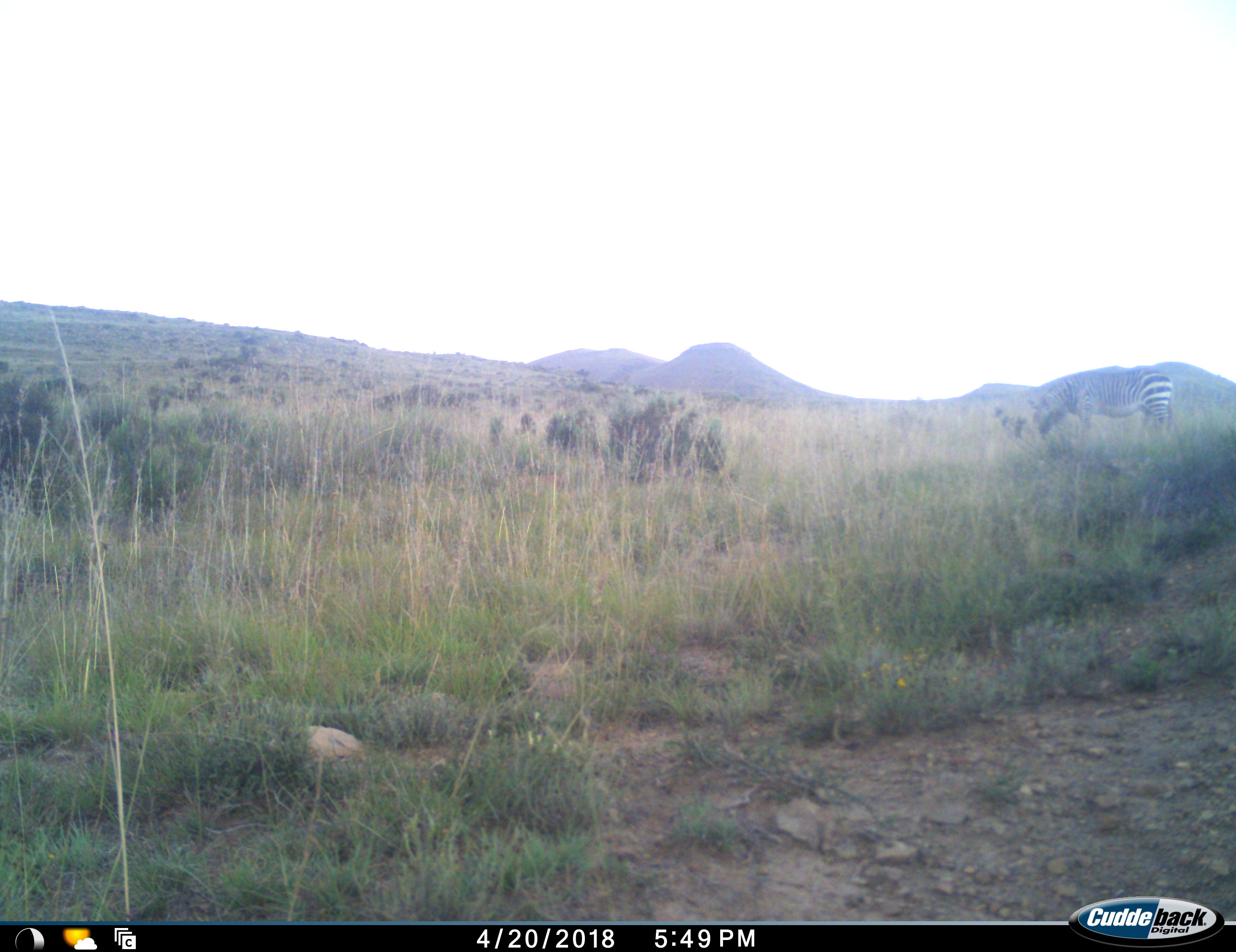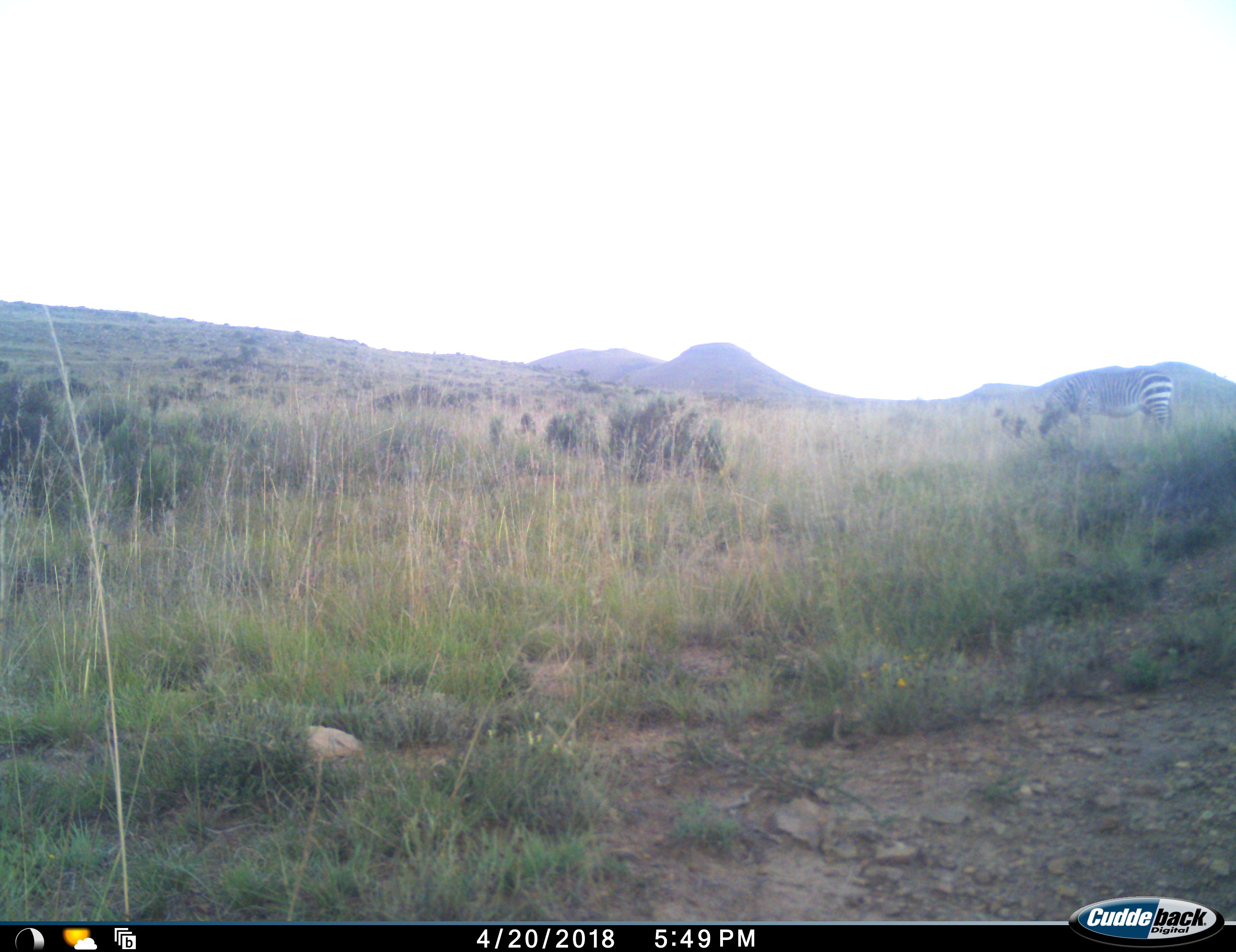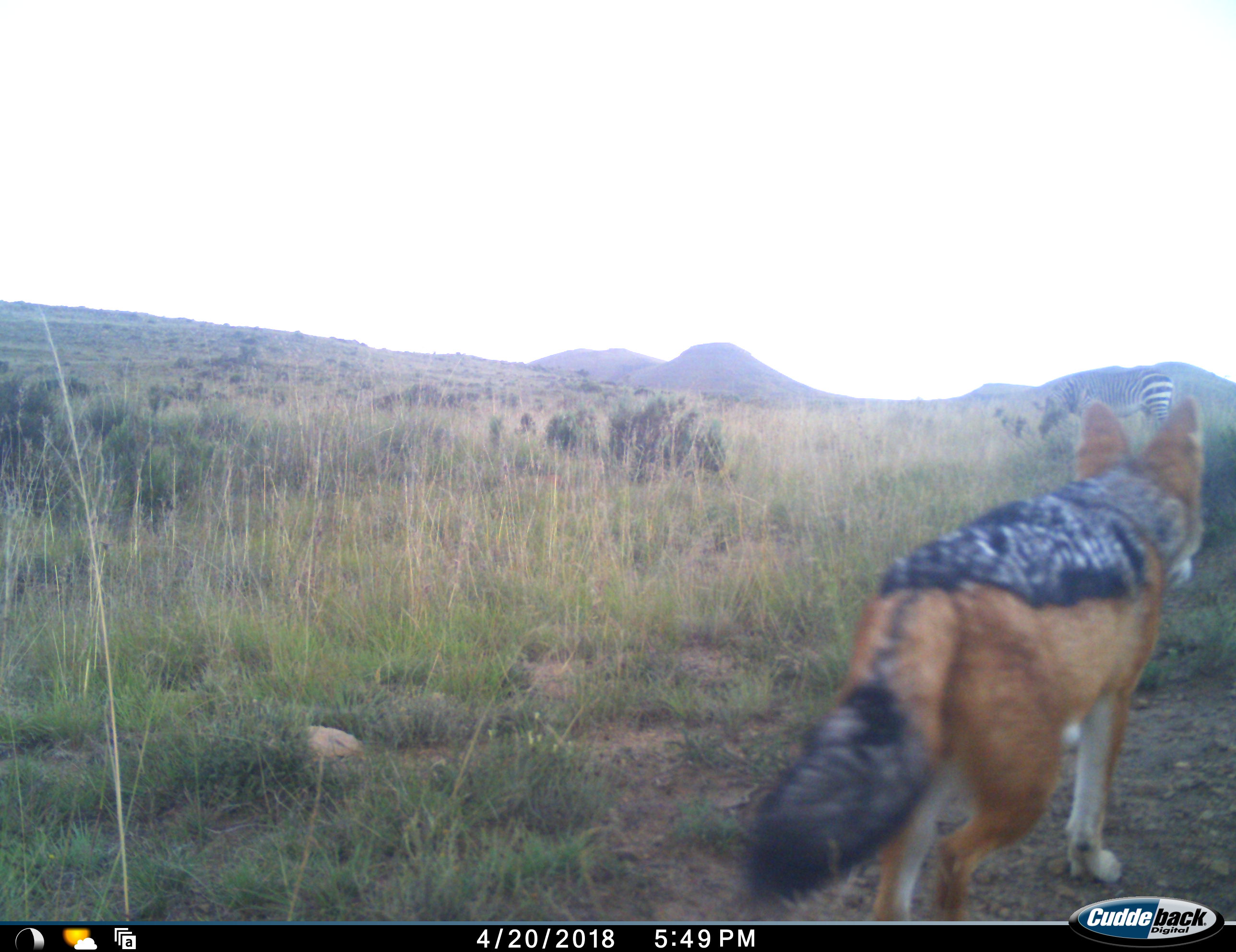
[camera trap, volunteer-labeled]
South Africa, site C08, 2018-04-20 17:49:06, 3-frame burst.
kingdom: Animalia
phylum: Chordata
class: Mammalia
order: Perissodactyla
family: Equidae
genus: Equus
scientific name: Equus zebra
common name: mountain zebra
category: zebramountain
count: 1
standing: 43%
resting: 0%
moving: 0%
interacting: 0%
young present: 0%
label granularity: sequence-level